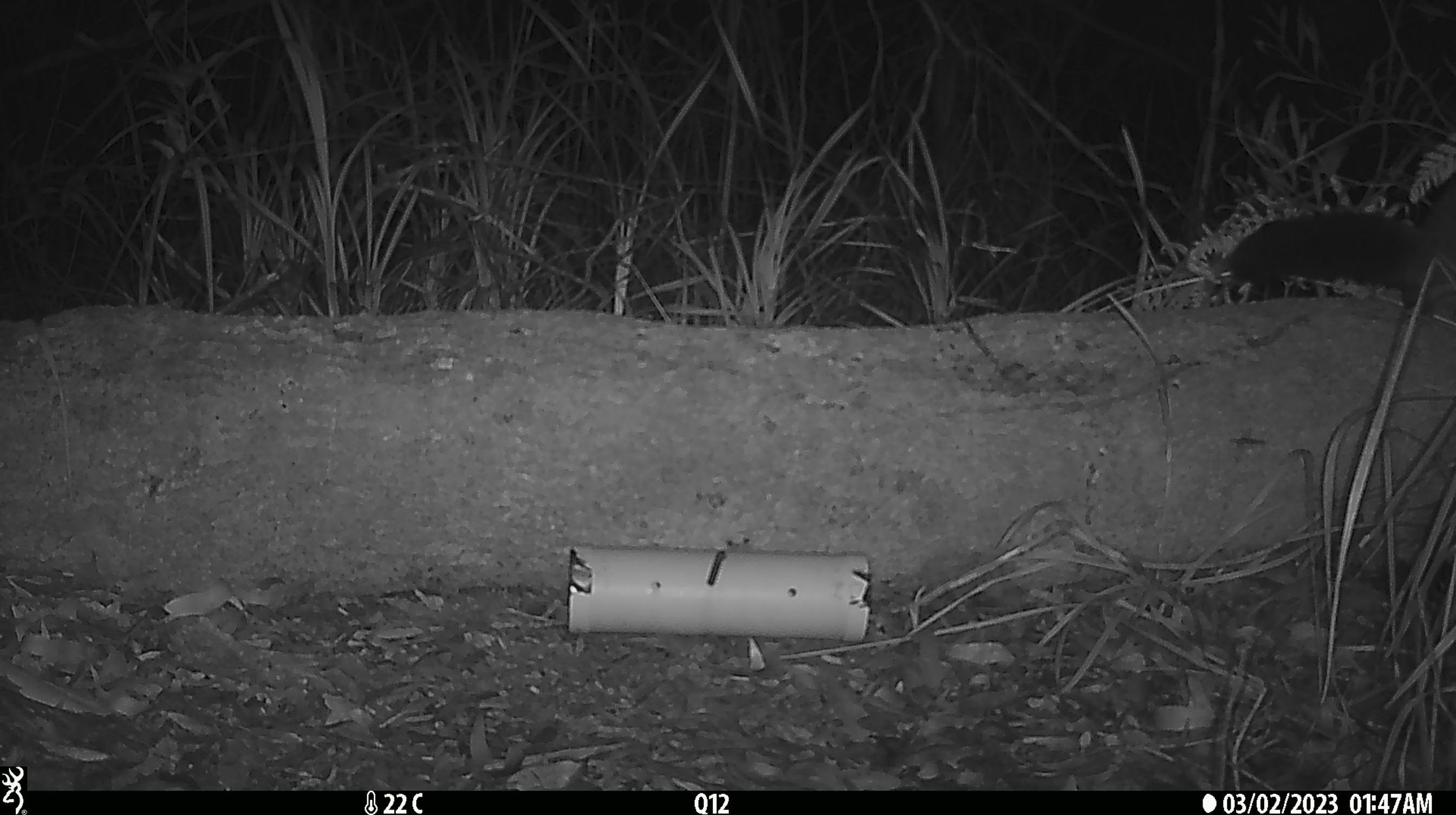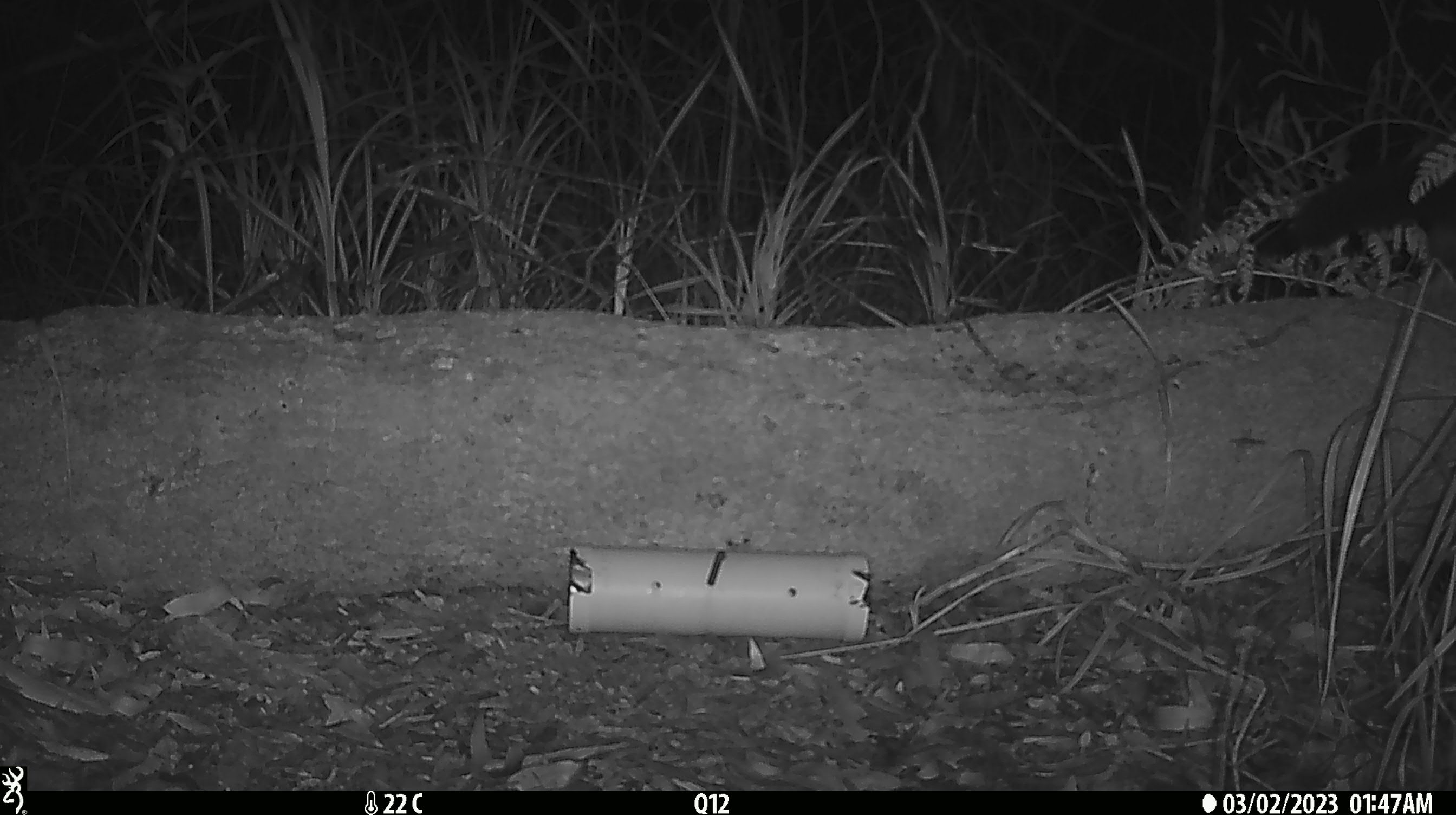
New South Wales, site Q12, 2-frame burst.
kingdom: Animalia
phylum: Chordata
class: Mammalia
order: Diprotodontia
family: Phalangeridae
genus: Trichosurus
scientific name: Trichosurus vulpecula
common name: common brushtail possum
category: possum